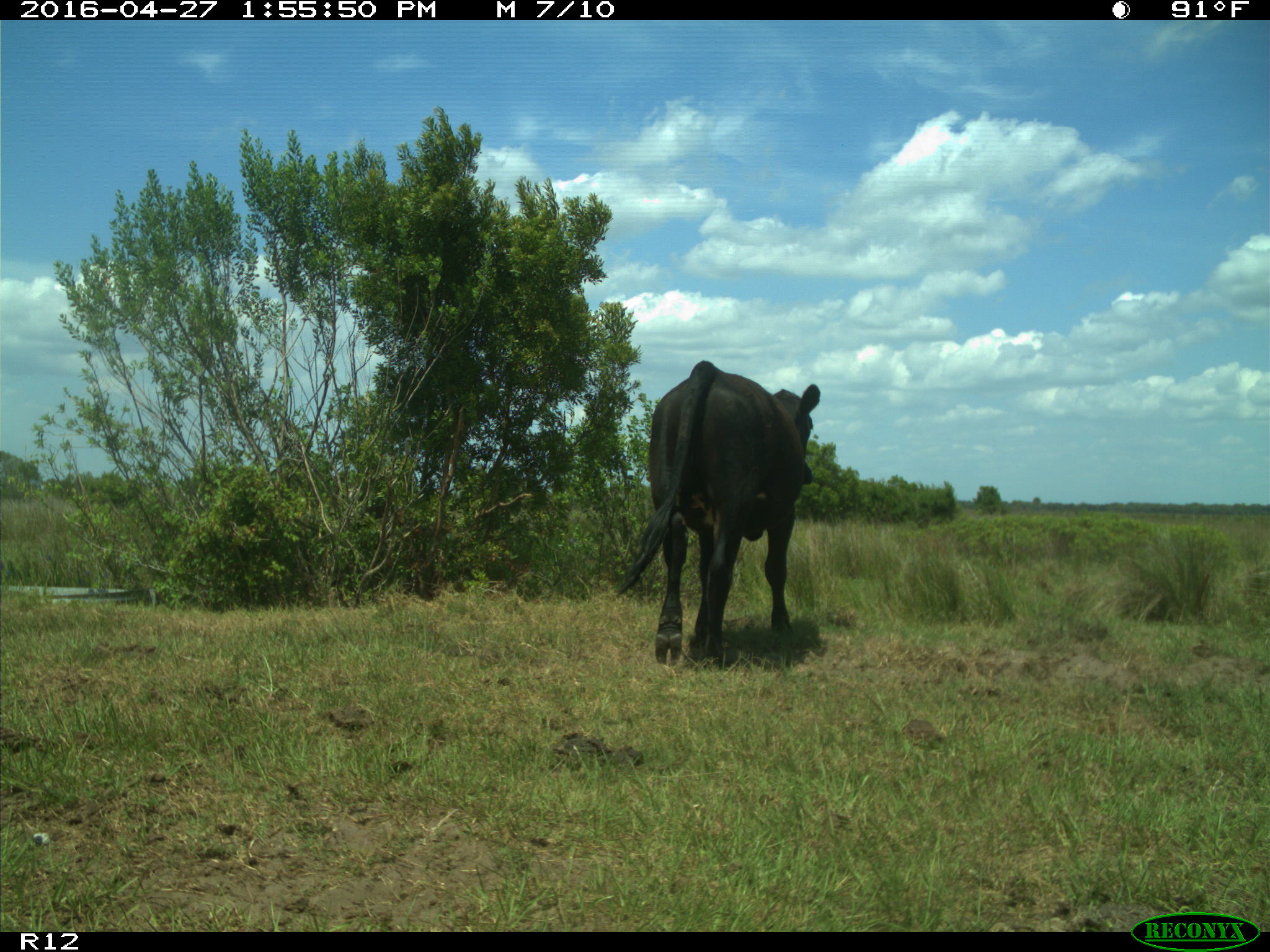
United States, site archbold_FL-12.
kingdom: Animalia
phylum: Chordata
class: Mammalia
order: Artiodactyla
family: Bovidae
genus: Bos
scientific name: Bos taurus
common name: domestic cow